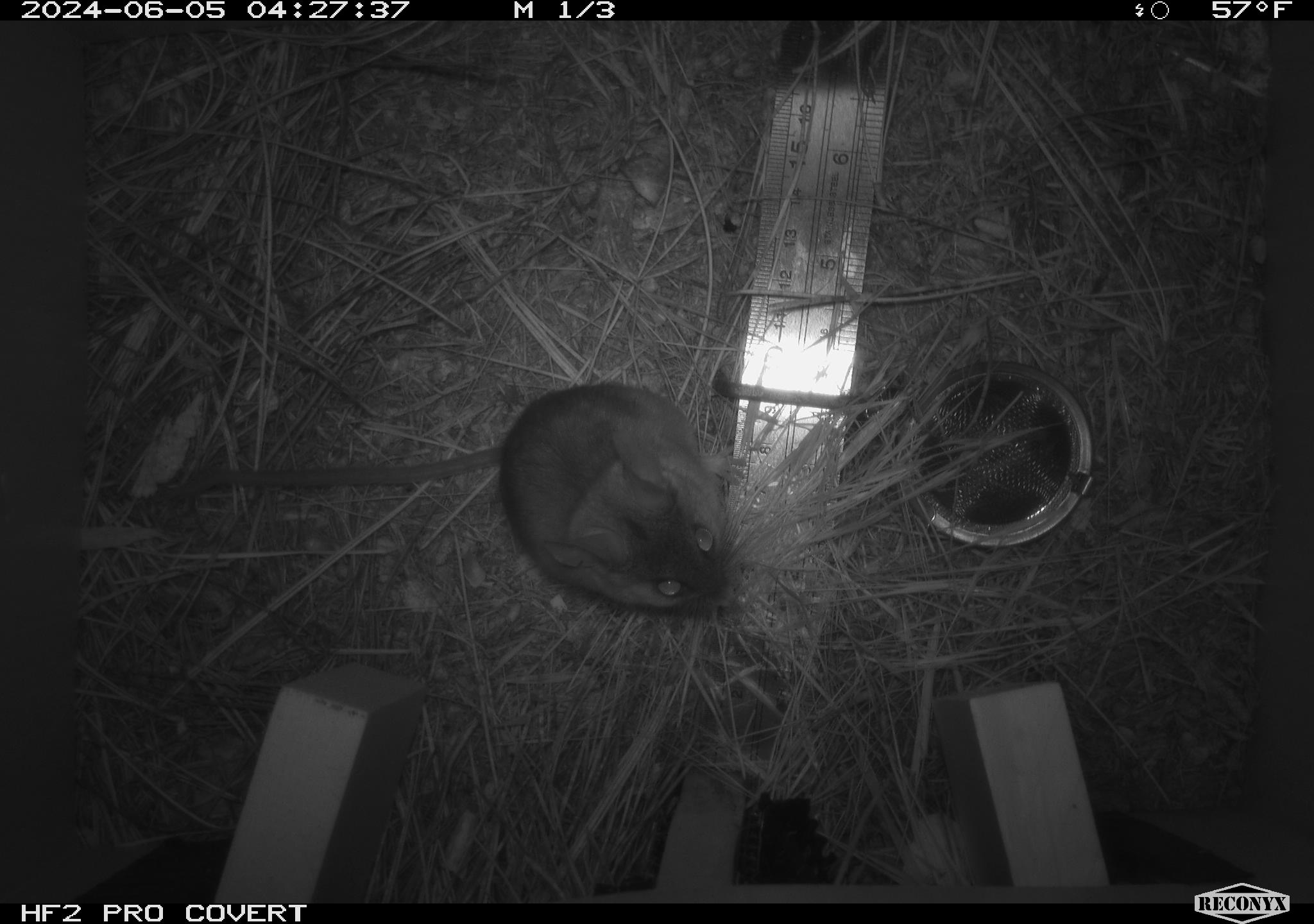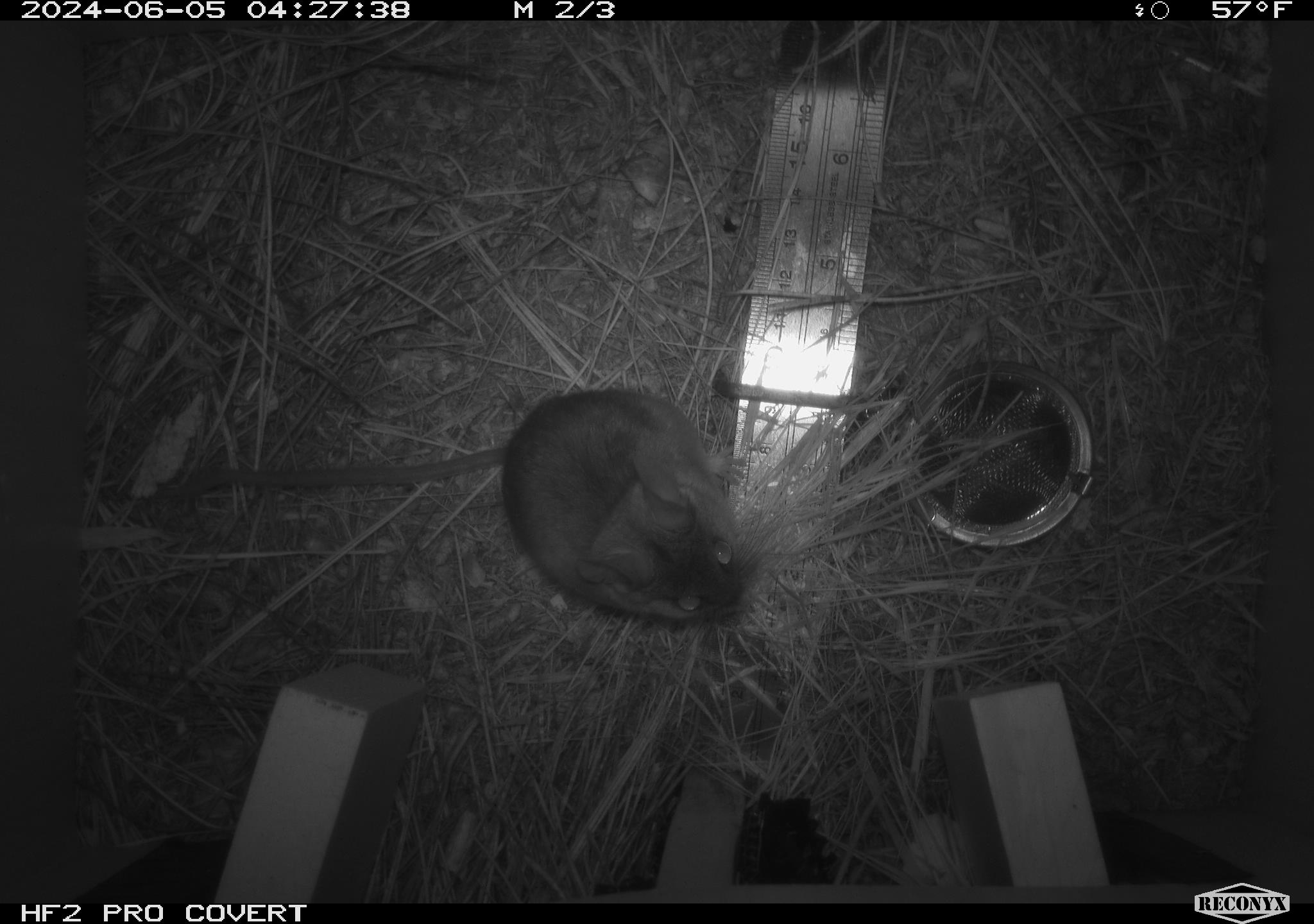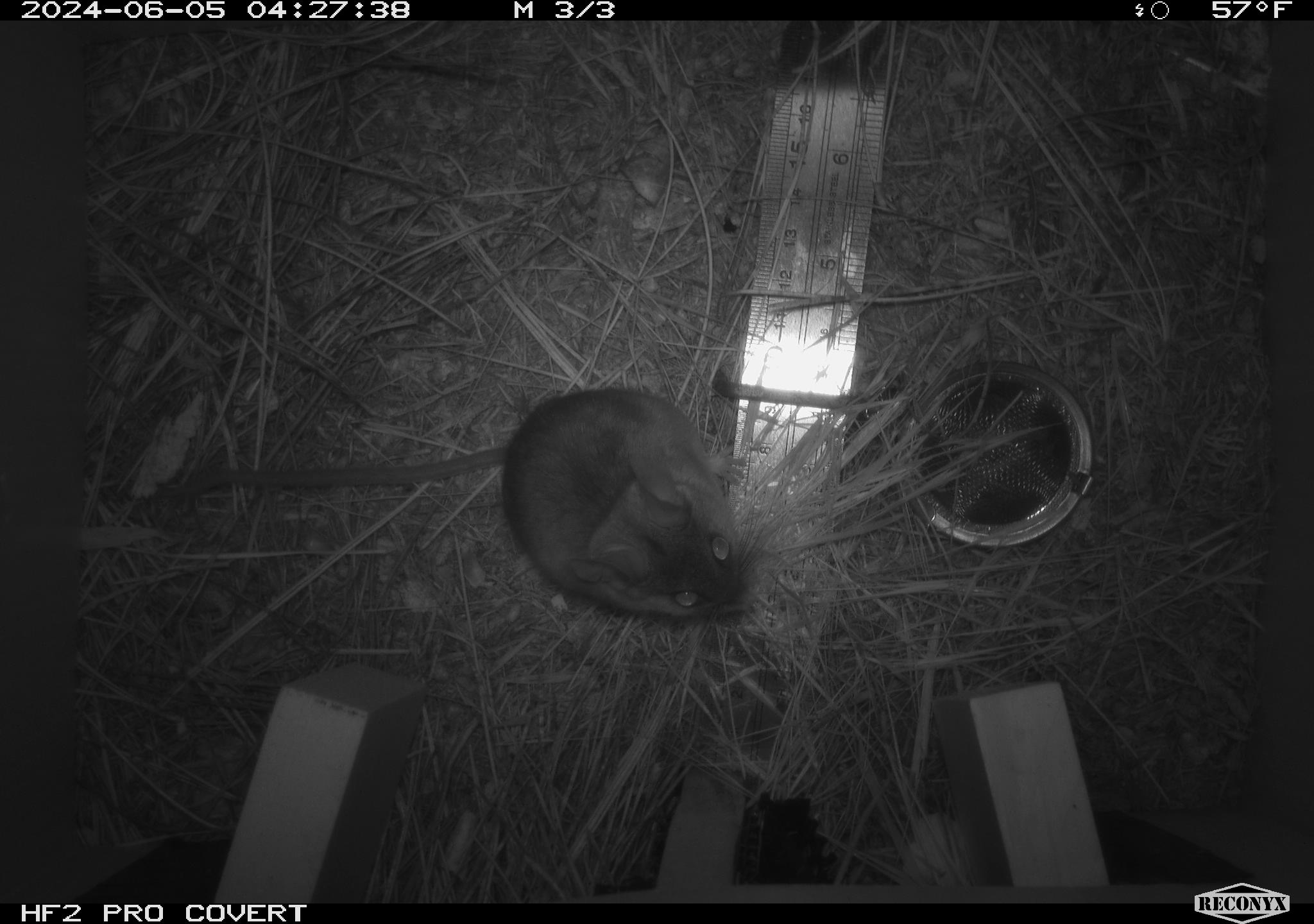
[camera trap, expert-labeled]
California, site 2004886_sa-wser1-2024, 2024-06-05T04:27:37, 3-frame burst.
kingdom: Animalia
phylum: Chordata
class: Mammalia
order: Rodentia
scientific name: Rodentia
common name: mouse species